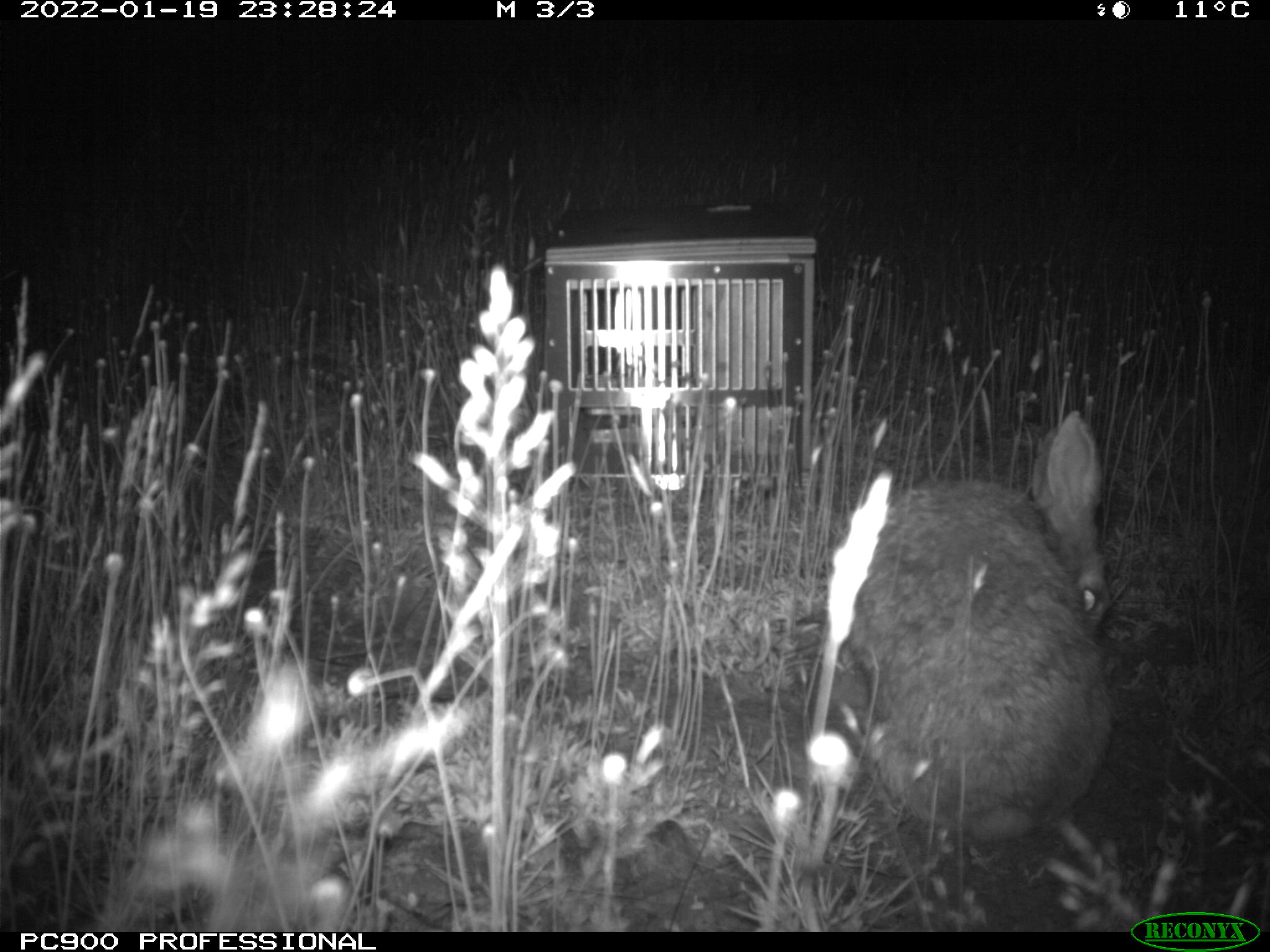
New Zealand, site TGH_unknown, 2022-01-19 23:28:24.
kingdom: Animalia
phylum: Chordata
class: Mammalia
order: Lagomorpha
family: Leporidae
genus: Oryctolagus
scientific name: Oryctolagus cuniculus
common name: european rabbit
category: rabbit